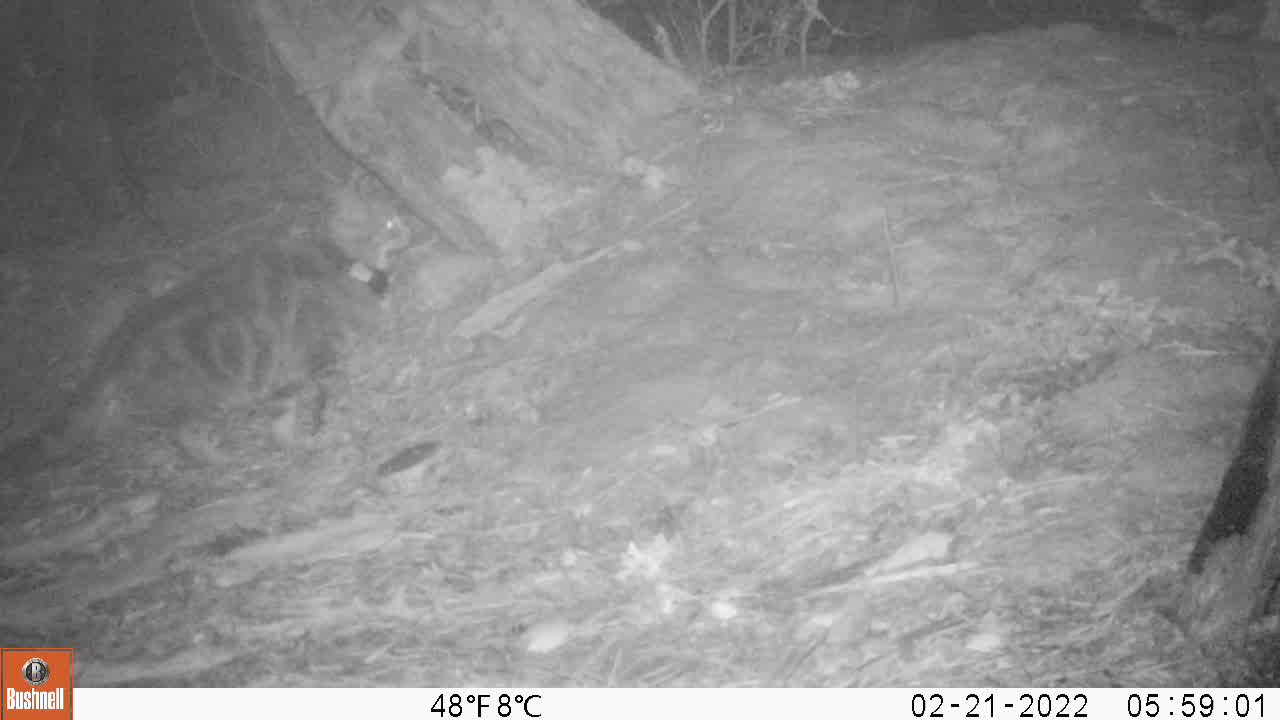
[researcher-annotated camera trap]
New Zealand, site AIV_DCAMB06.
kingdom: Animalia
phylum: Chordata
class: Mammalia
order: Carnivora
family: Felidae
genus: Felis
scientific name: Felis catus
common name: domestic cat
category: cat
Cat (domestic cat) (Felis catus).